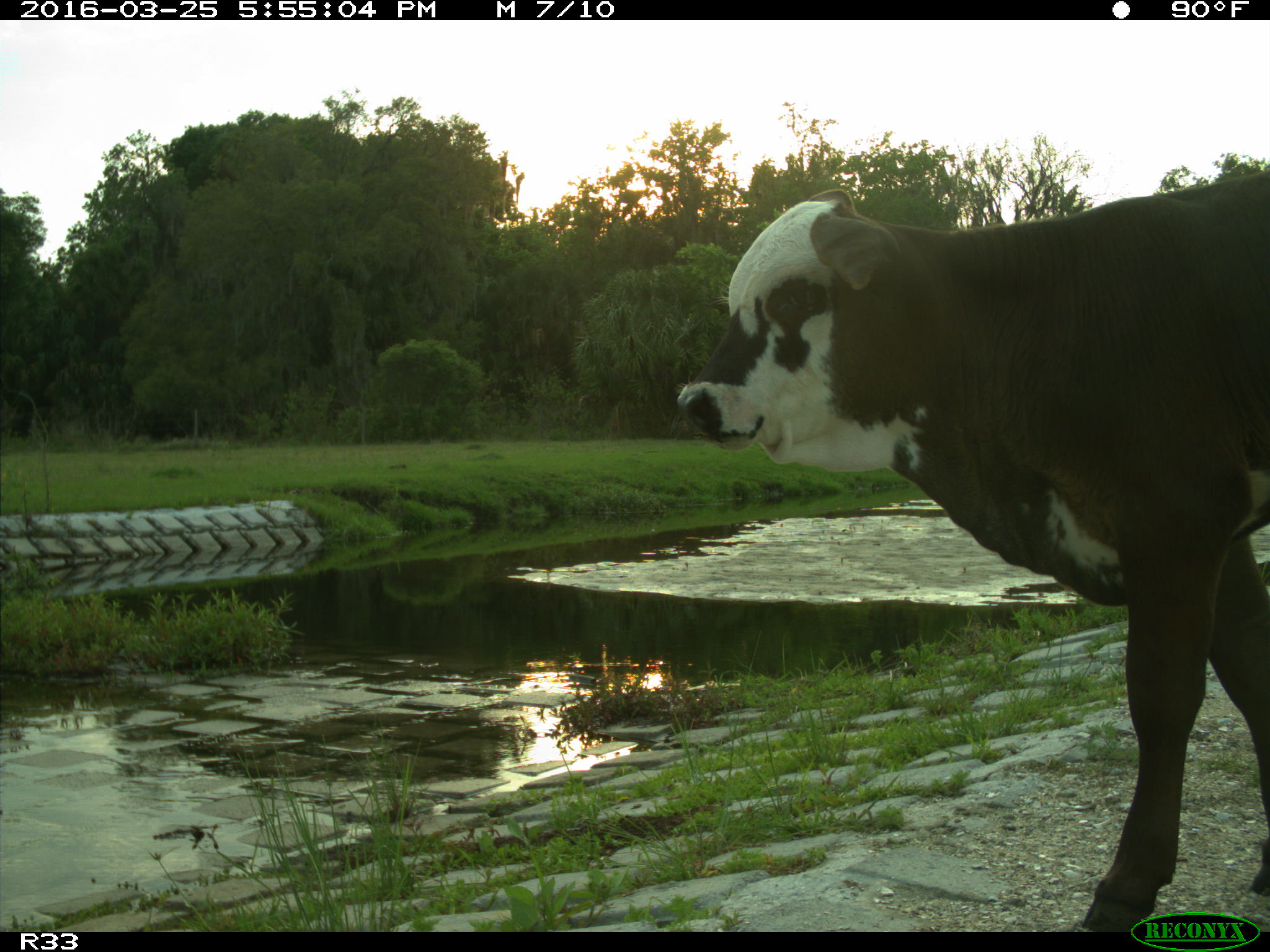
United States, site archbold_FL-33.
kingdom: Animalia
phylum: Chordata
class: Mammalia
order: Artiodactyla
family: Bovidae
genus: Bos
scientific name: Bos taurus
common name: domestic cow